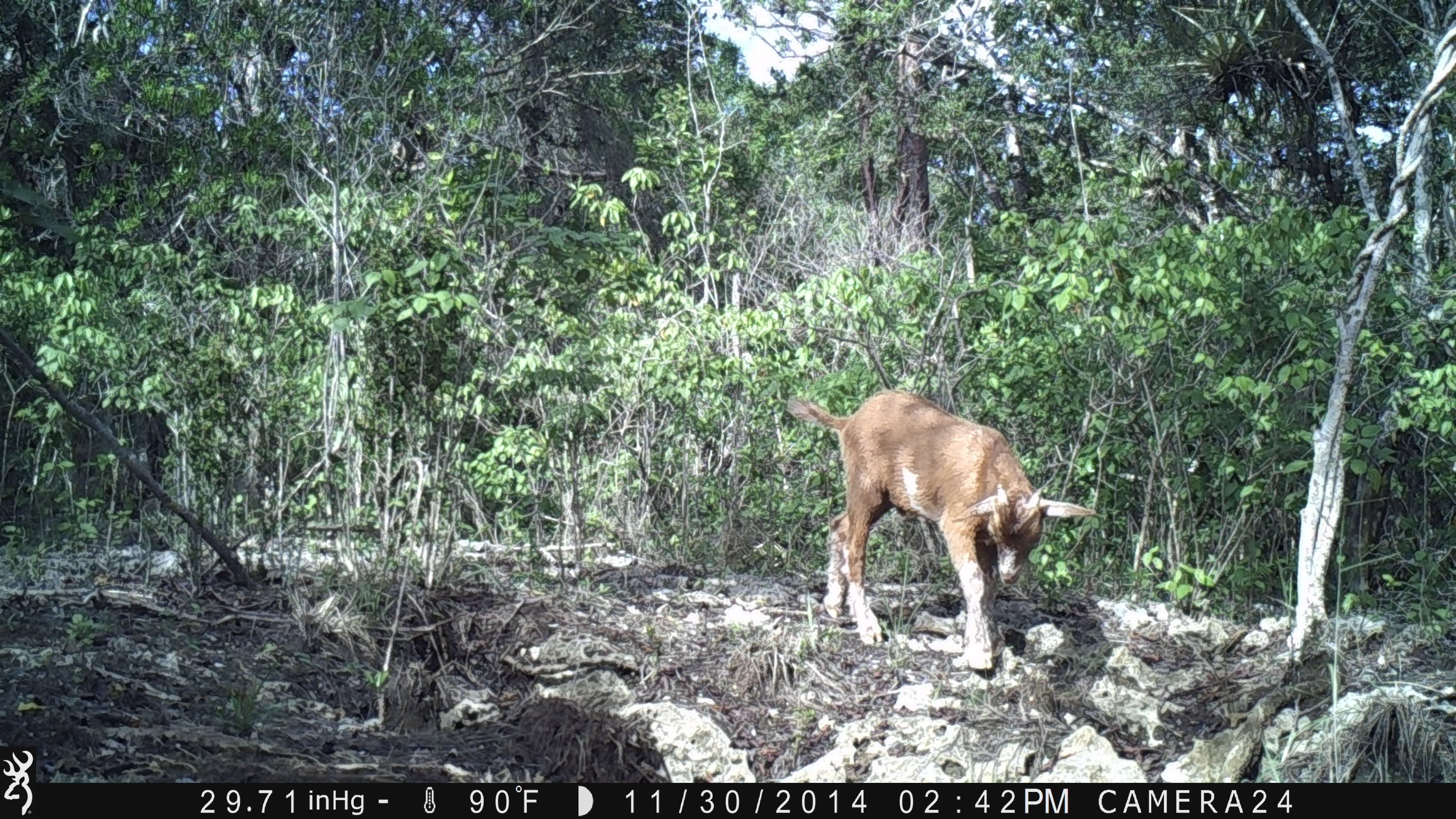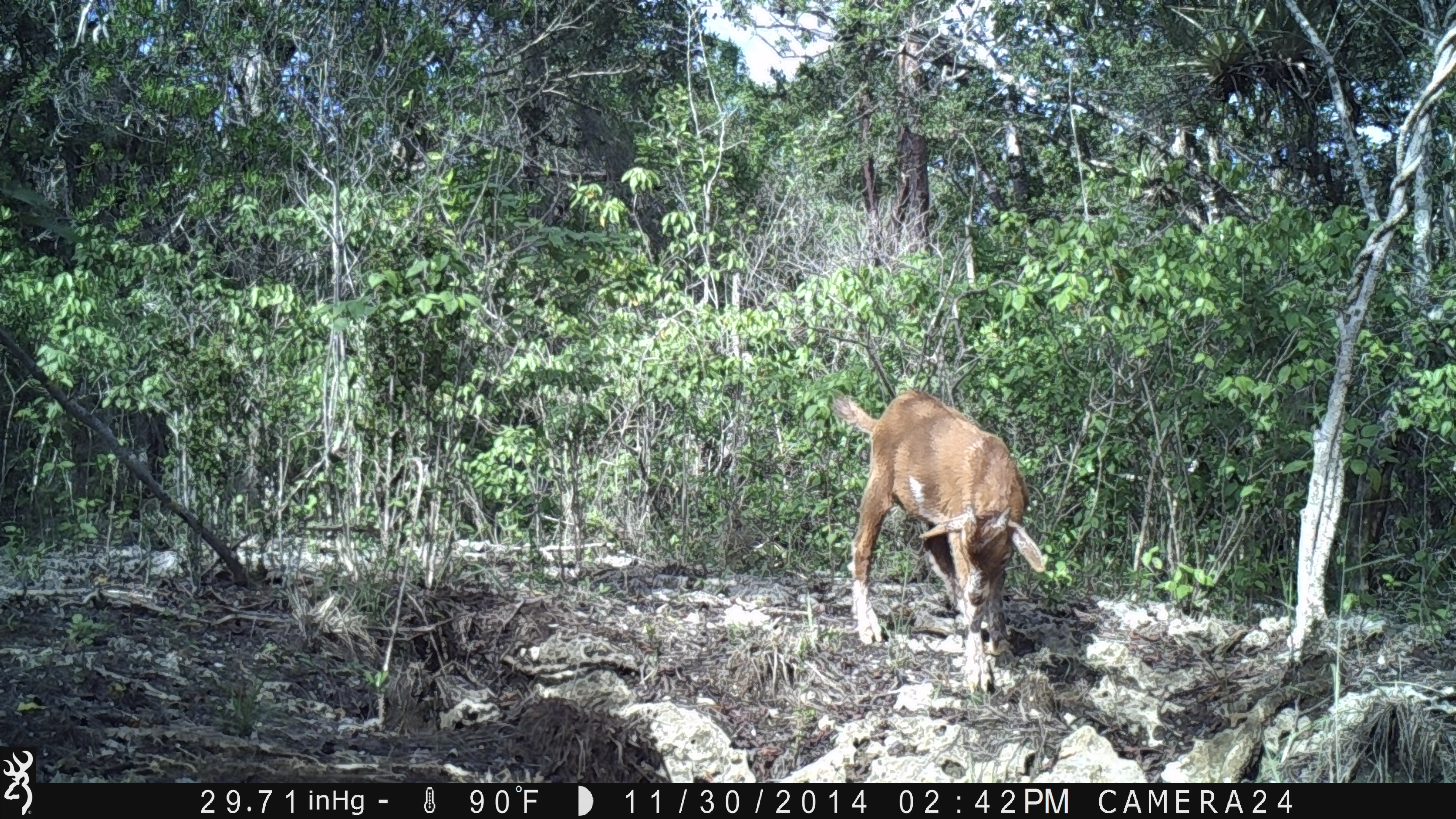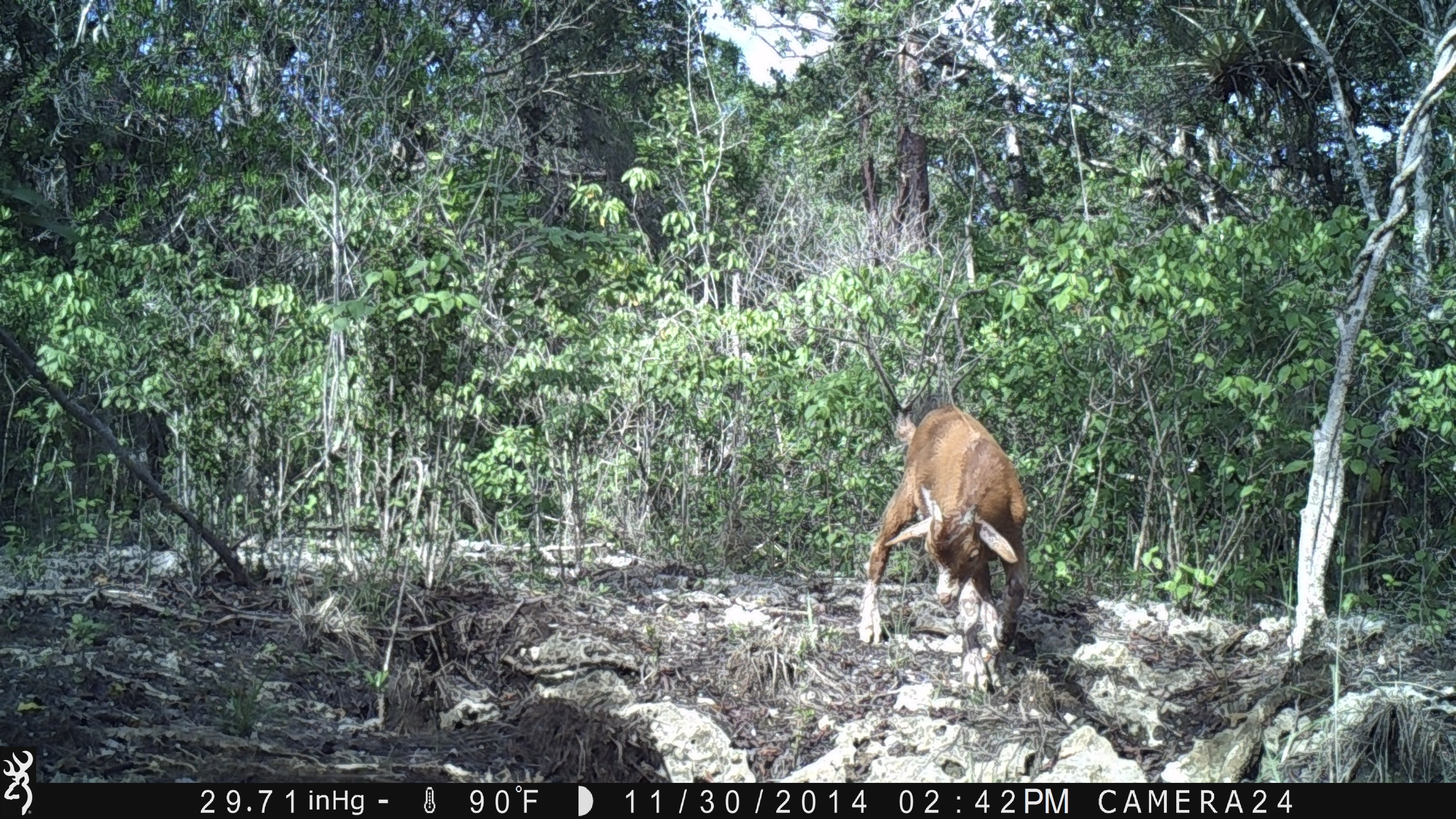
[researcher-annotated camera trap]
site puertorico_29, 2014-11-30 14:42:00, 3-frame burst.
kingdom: Animalia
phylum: Chordata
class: Mammalia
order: Artiodactyla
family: Bovidae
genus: Capra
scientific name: Capra hircus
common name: goat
Goat (Capra hircus).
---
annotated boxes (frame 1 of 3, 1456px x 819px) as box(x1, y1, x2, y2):
goat: box(780, 388, 1098, 674)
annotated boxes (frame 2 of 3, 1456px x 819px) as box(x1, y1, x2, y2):
goat: box(826, 387, 1051, 698)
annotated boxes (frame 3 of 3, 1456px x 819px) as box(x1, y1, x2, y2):
goat: box(854, 396, 1030, 664)